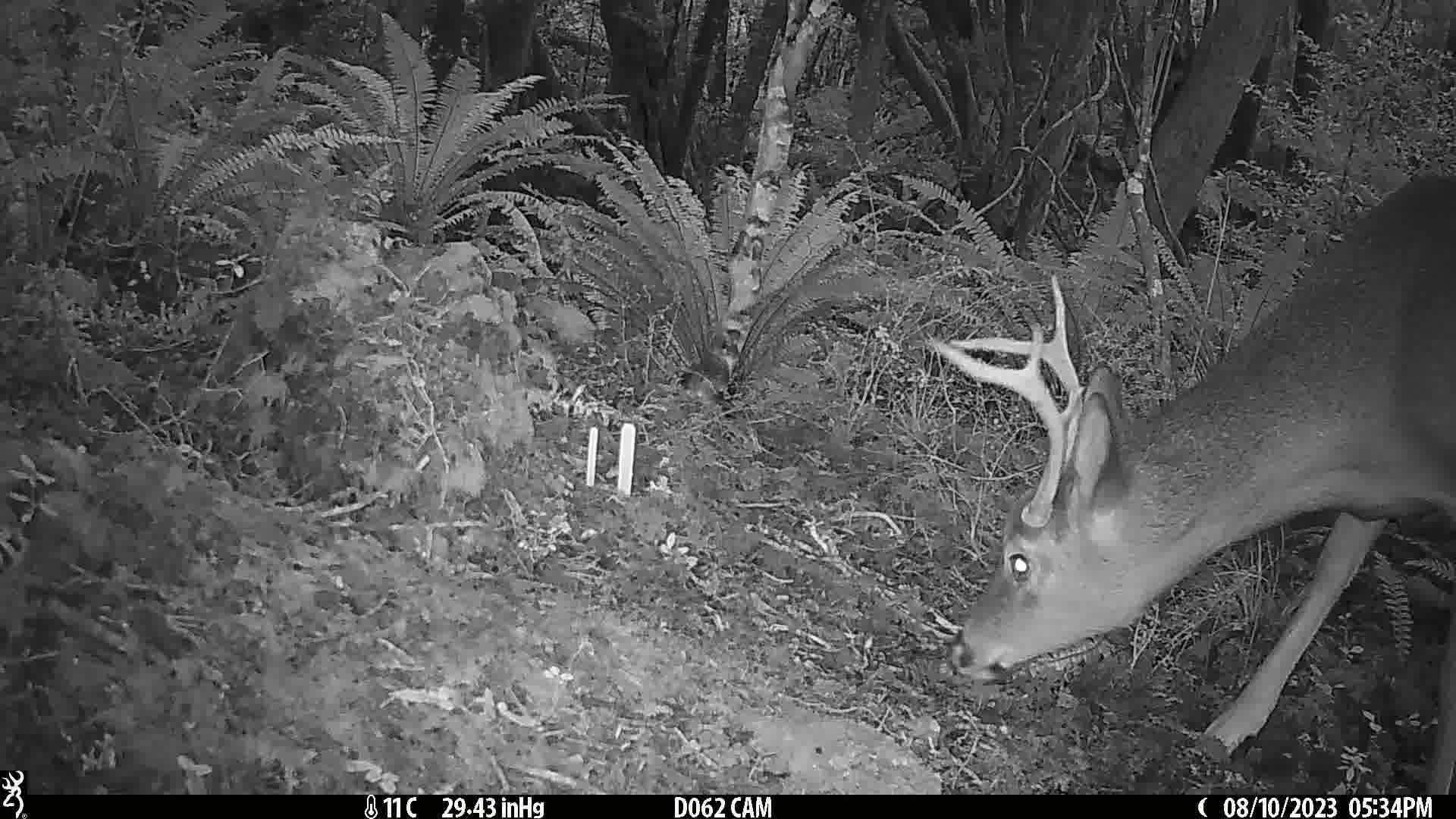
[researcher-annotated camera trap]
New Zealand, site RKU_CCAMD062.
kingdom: Animalia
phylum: Chordata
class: Mammalia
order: Artiodactyla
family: Cervidae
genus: Odocoileus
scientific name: Odocoileus virginianus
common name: white-tailed deer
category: white tailed deer